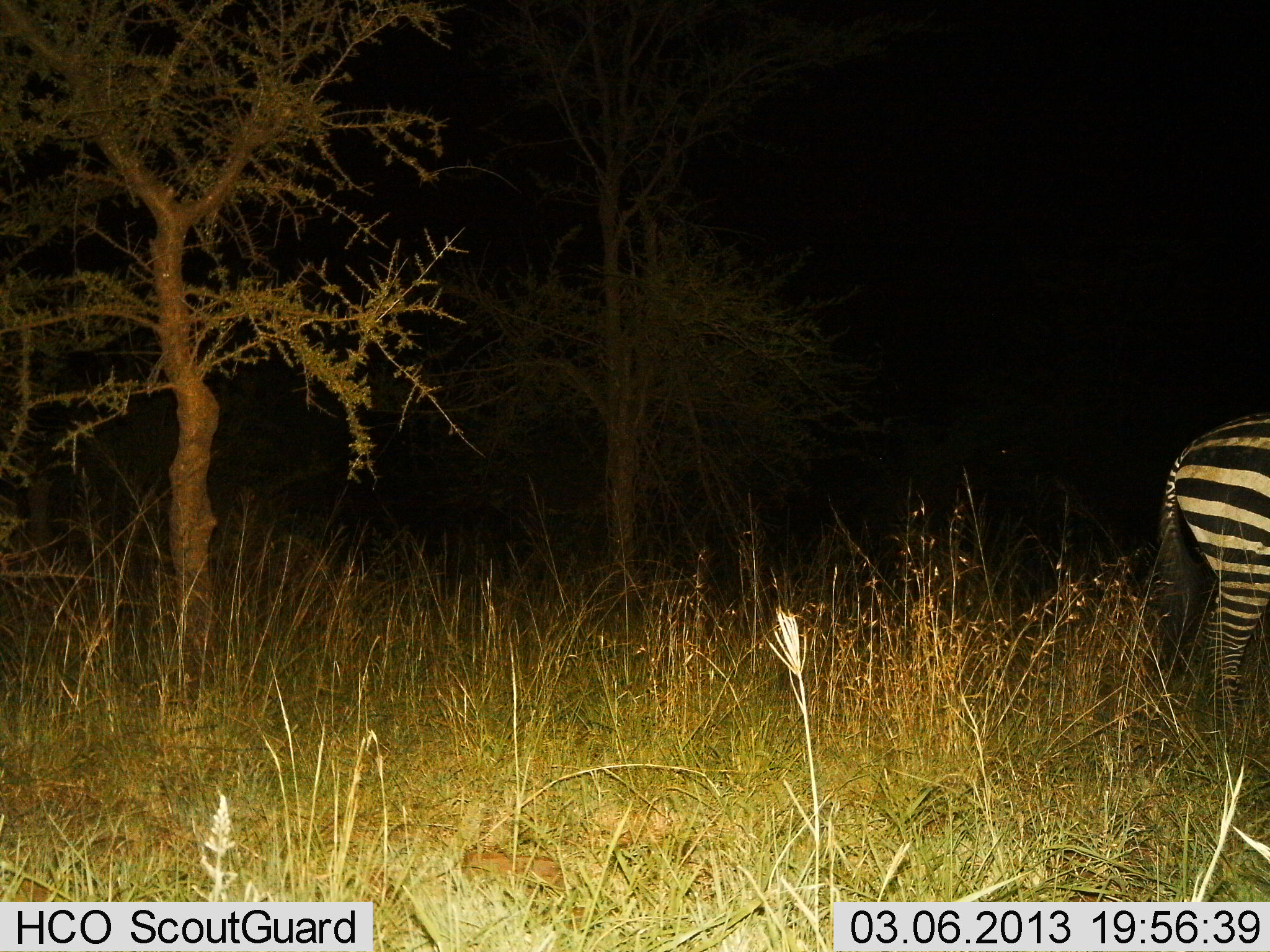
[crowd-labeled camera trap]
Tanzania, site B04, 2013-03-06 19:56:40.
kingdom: Animalia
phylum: Chordata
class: Mammalia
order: Perissodactyla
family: Equidae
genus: Equus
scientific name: Equus quagga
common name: plains zebra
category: zebra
Zebra (plains zebra) (Equus quagga), count 1. Behavior (volunteer vote fractions): standing 94%, resting 3%, moving 3%, interacting 0%. Young present (vote fraction): 0%. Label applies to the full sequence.